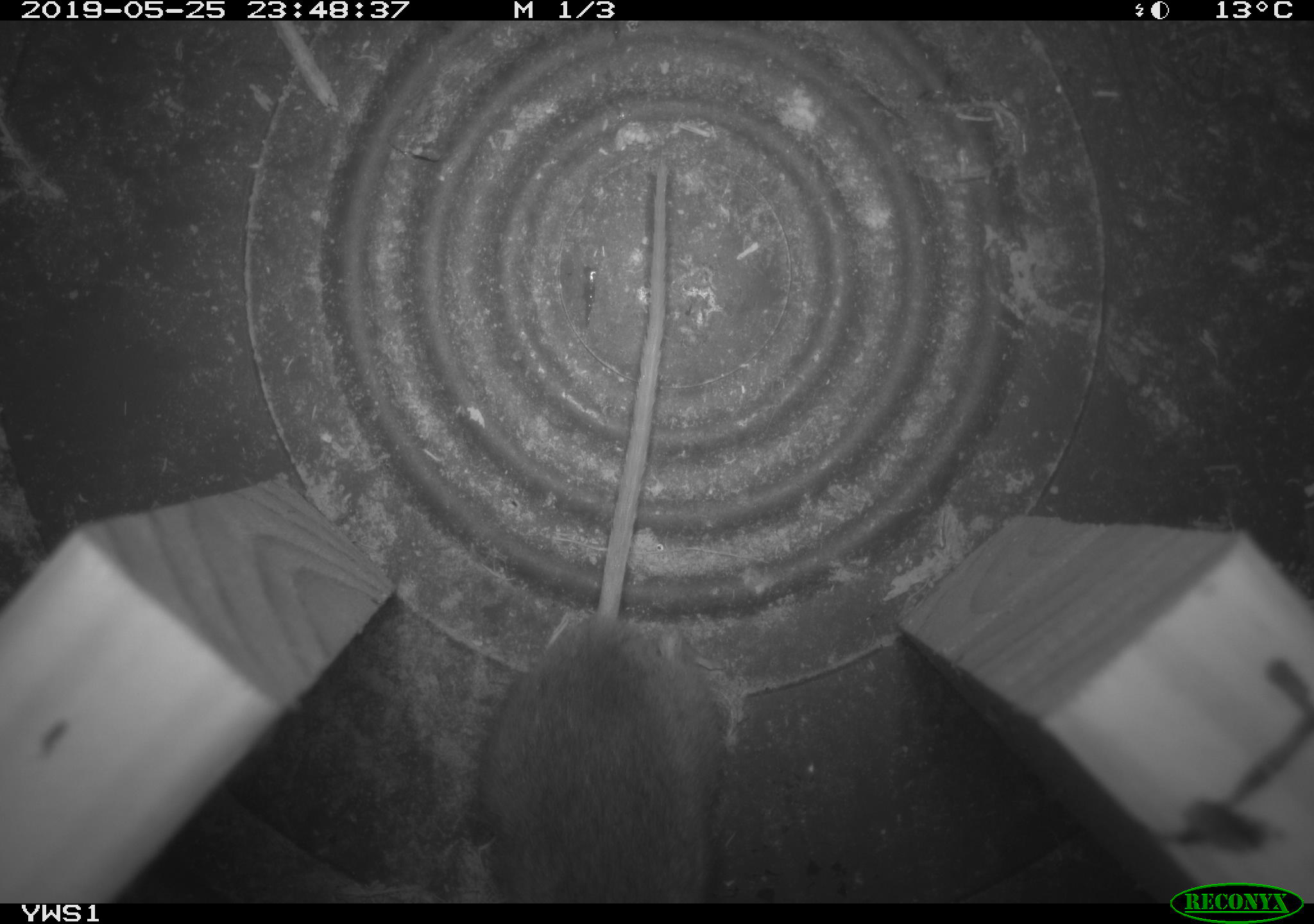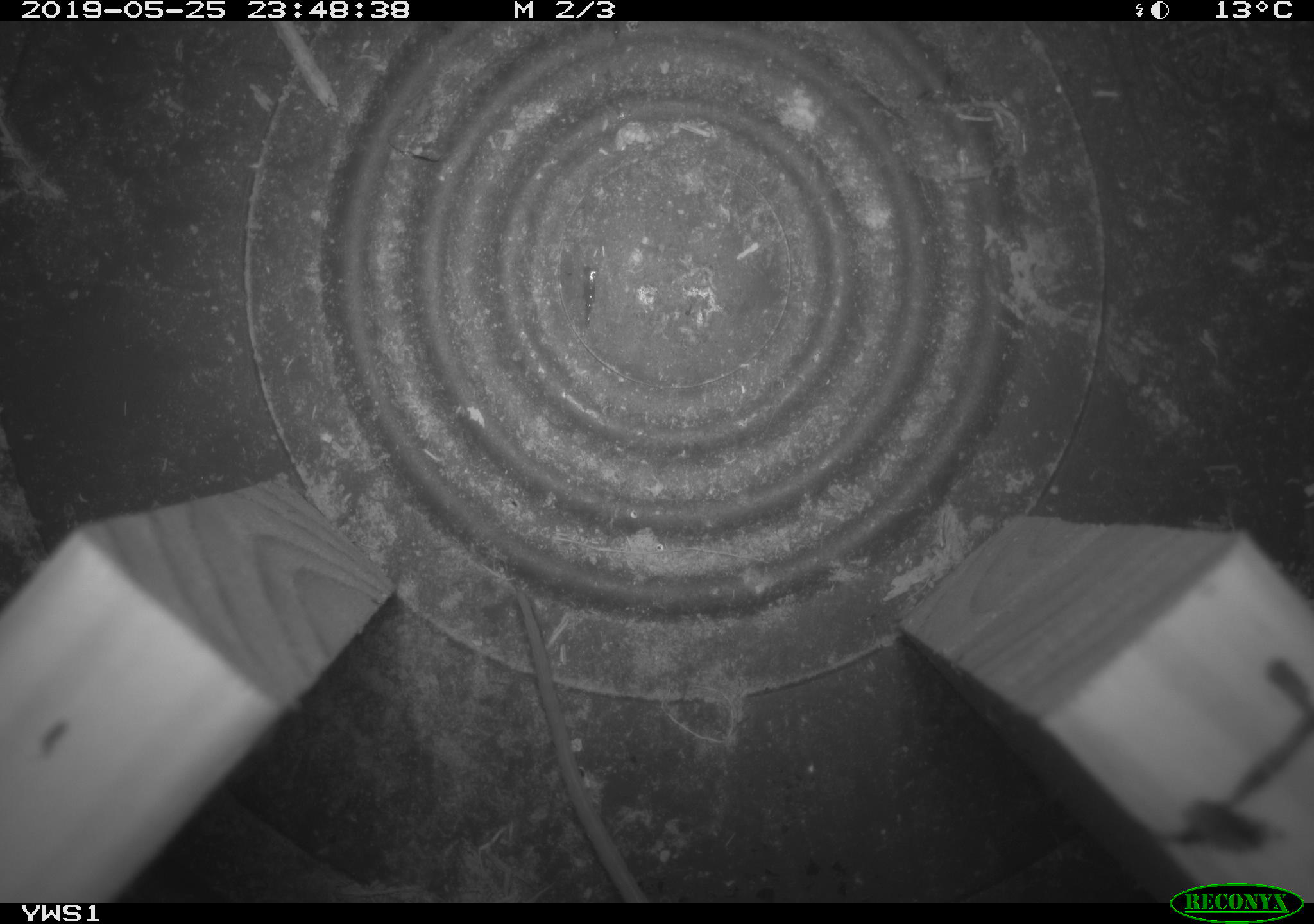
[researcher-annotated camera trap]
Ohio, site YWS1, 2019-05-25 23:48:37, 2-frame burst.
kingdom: Animalia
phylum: Chordata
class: Mammalia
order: Rodentia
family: Cricetidae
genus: Peromyscus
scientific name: Peromyscus leucopus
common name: white-footed mouse